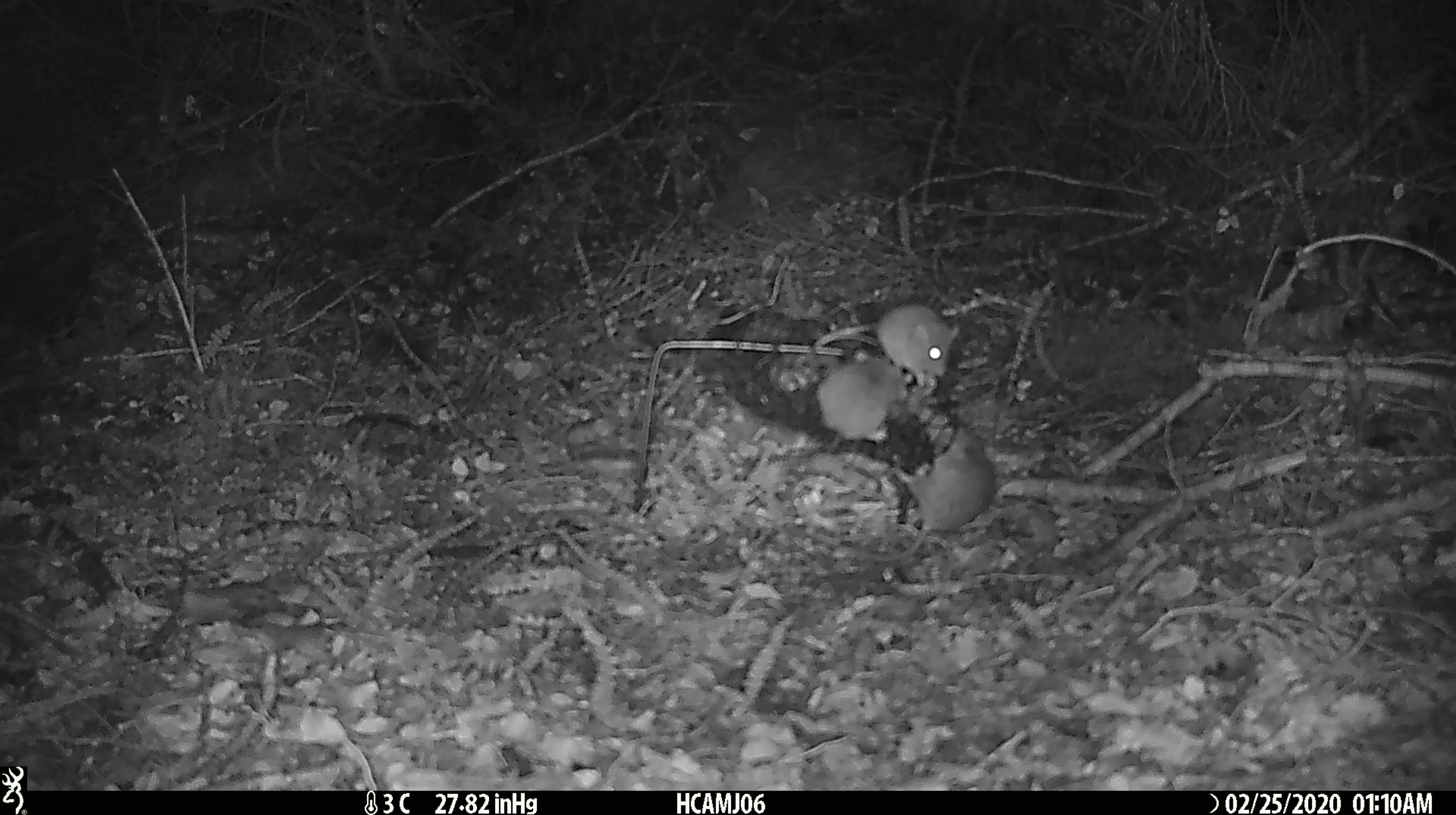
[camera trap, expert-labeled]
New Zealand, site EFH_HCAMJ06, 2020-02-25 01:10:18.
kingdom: Animalia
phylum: Chordata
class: Mammalia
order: Rodentia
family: Muridae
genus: Mus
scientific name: Mus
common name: mouse